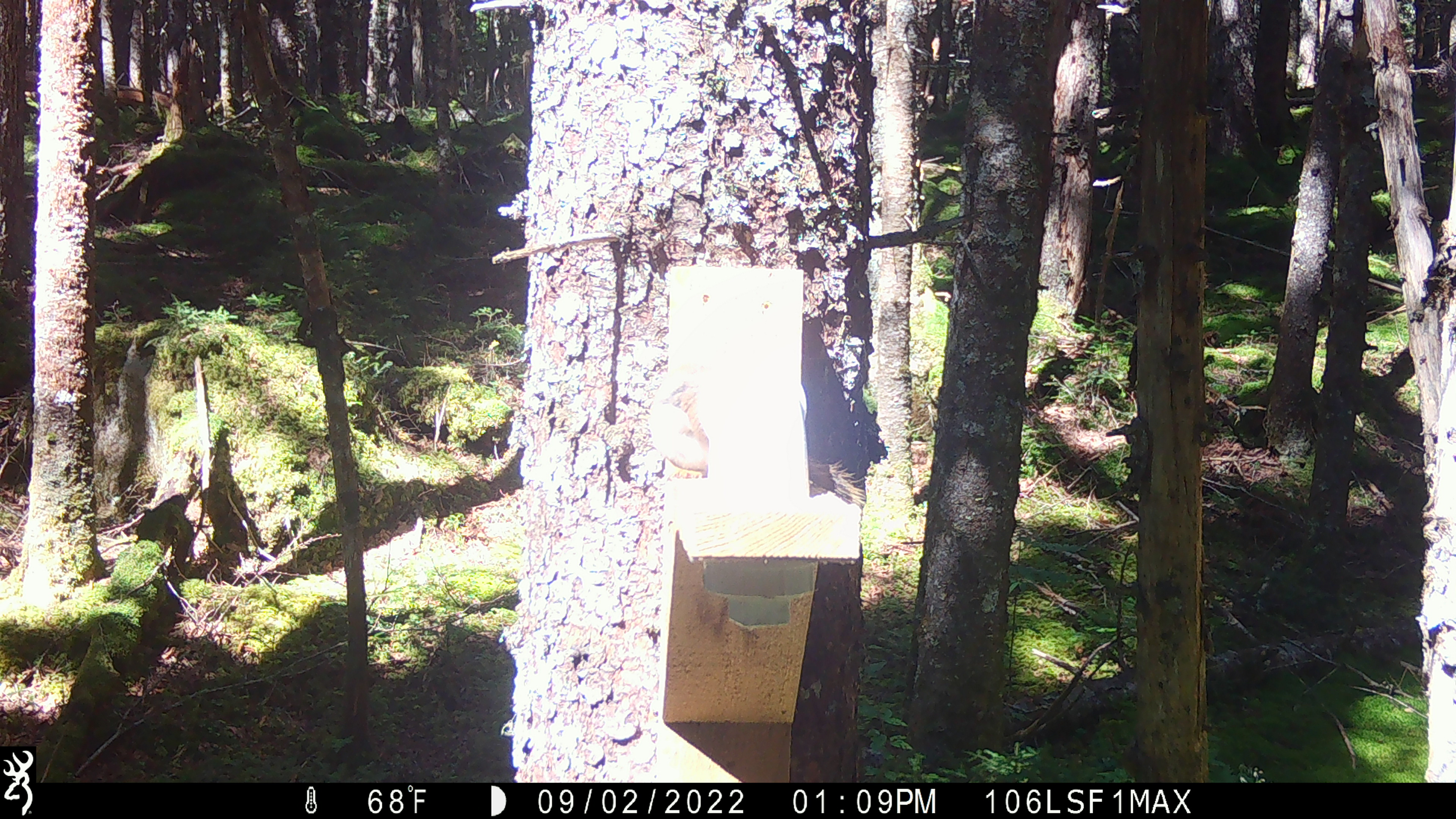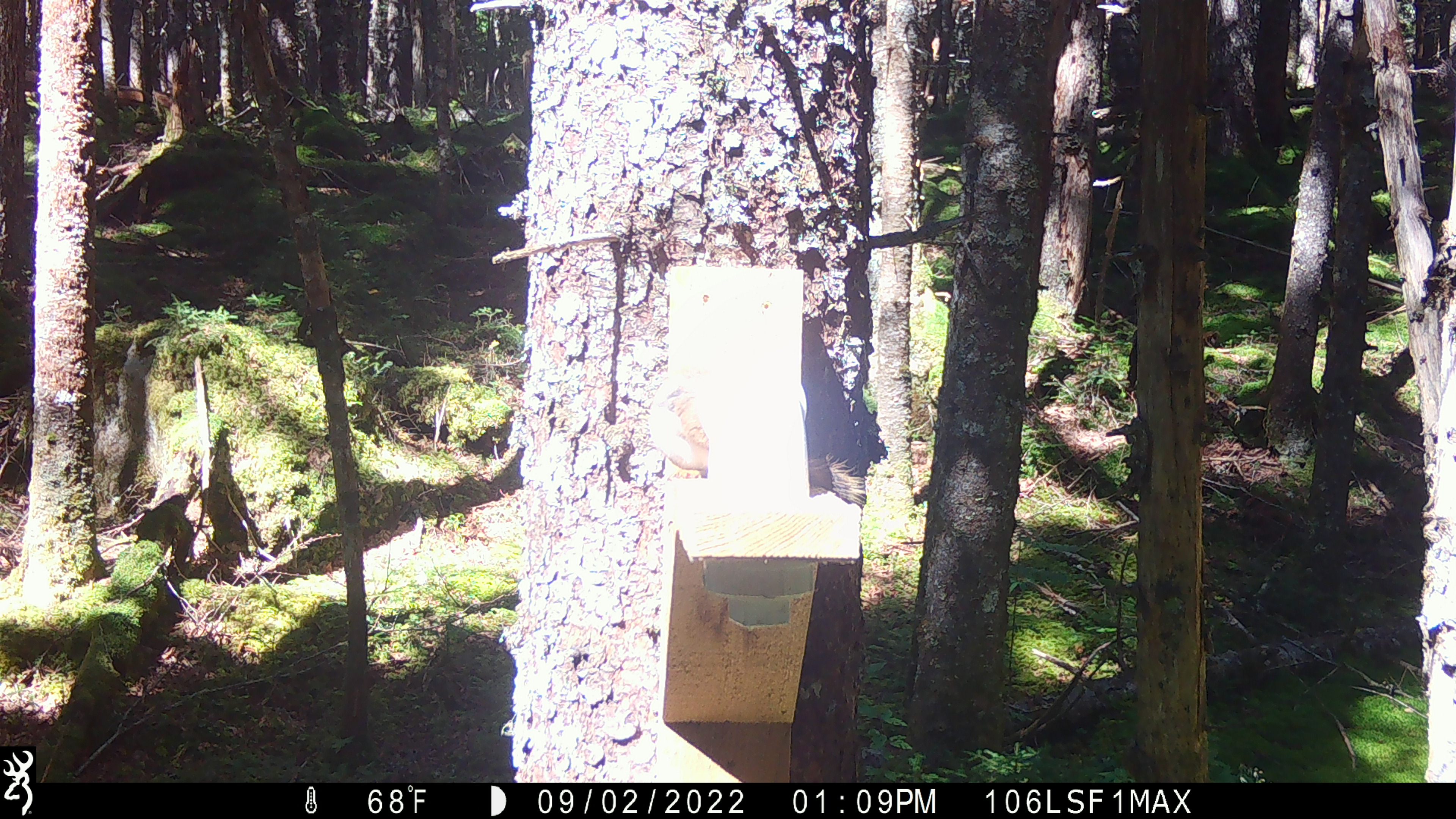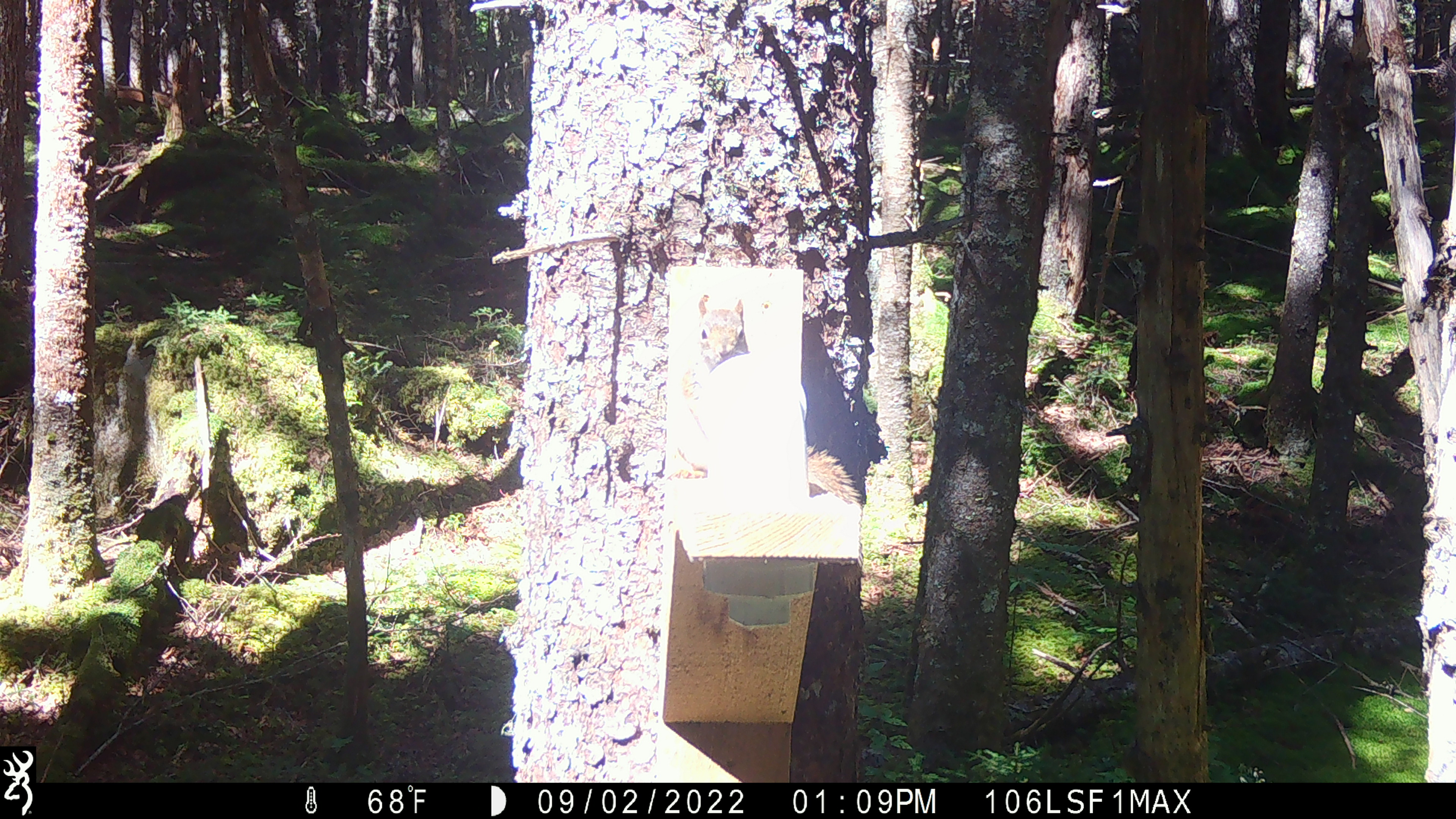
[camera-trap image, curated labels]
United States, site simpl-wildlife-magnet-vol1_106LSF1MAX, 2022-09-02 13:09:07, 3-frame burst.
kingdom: Animalia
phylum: Chordata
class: Mammalia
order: Rodentia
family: Sciuridae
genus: Tamiasciurus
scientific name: Tamiasciurus hudsonicus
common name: red squirrel